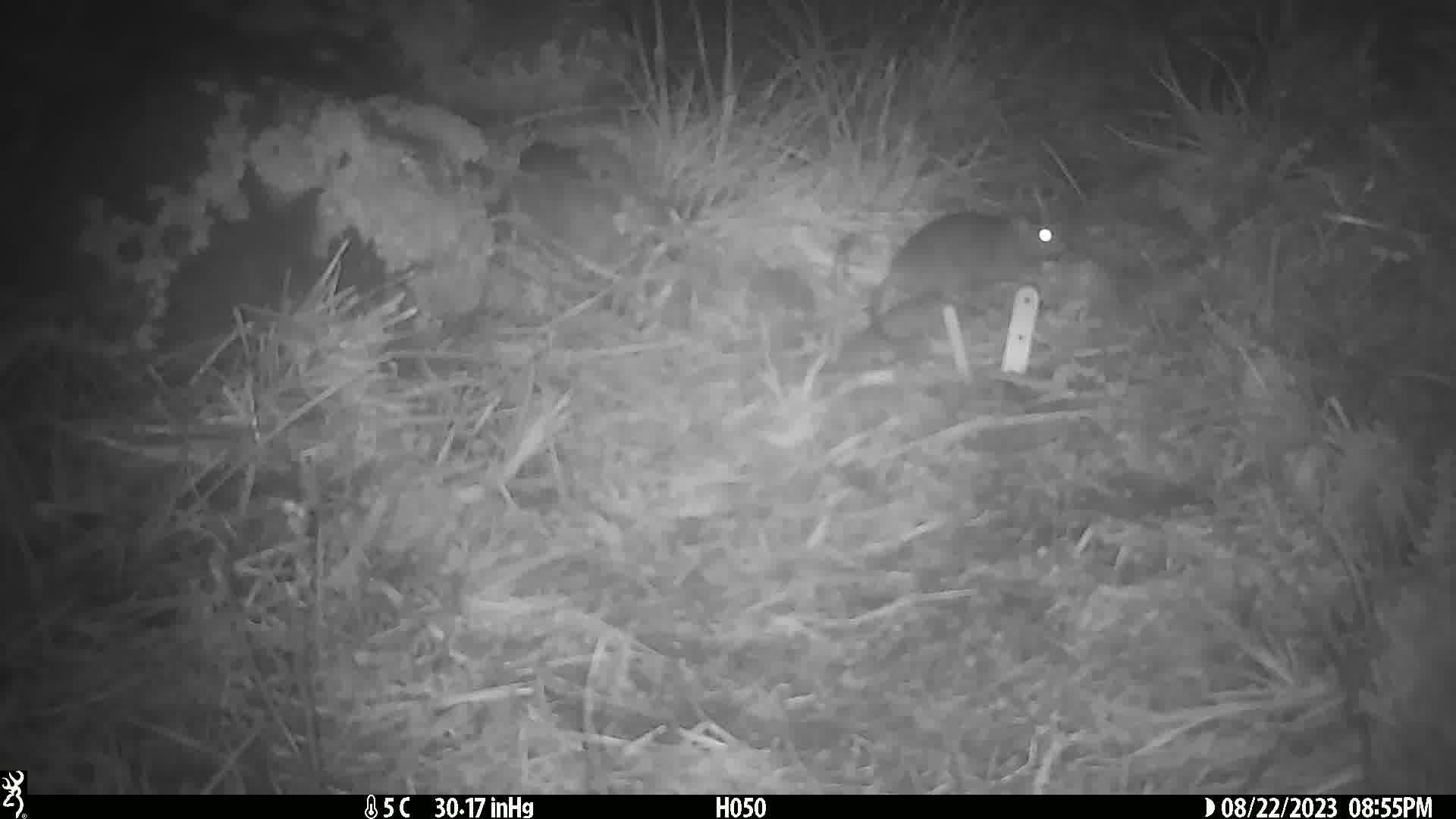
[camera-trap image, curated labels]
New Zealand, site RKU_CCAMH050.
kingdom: Animalia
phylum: Chordata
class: Mammalia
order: Rodentia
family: Muridae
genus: Rattus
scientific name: Rattus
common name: rat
Rat (Rattus).